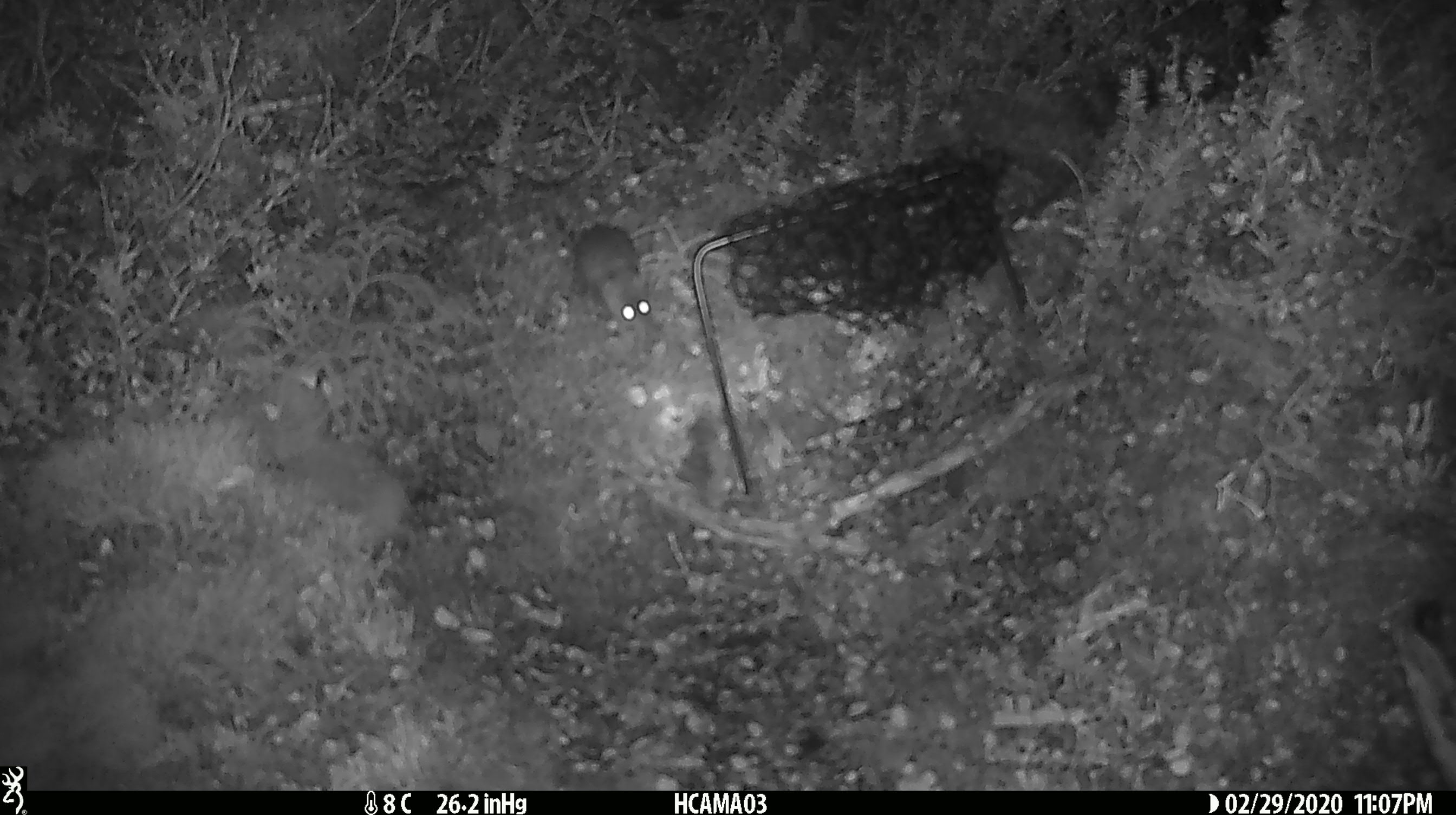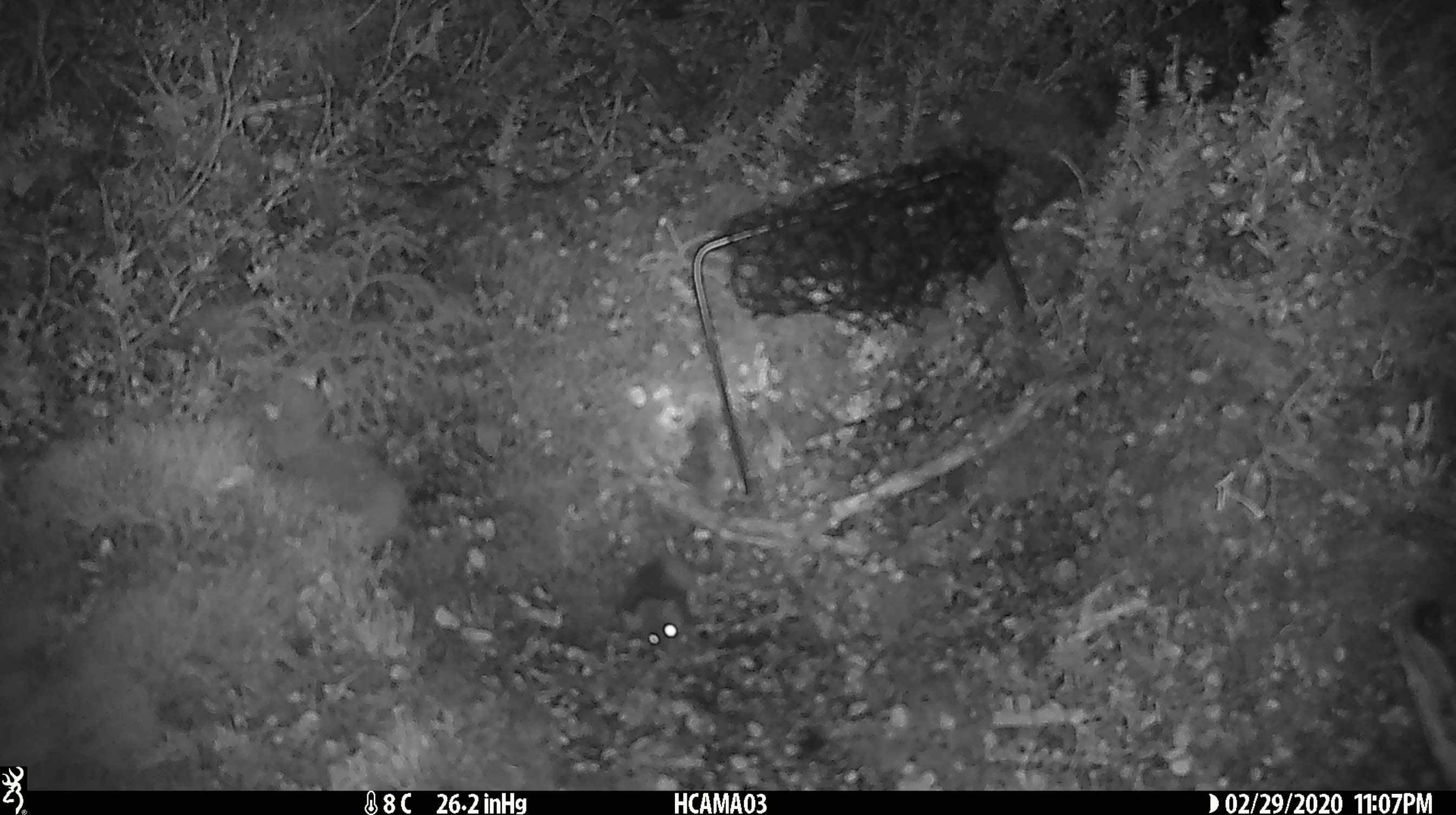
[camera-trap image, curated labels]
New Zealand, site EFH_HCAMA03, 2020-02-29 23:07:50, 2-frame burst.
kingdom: Animalia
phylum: Chordata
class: Mammalia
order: Rodentia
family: Muridae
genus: Mus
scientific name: Mus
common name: mouse